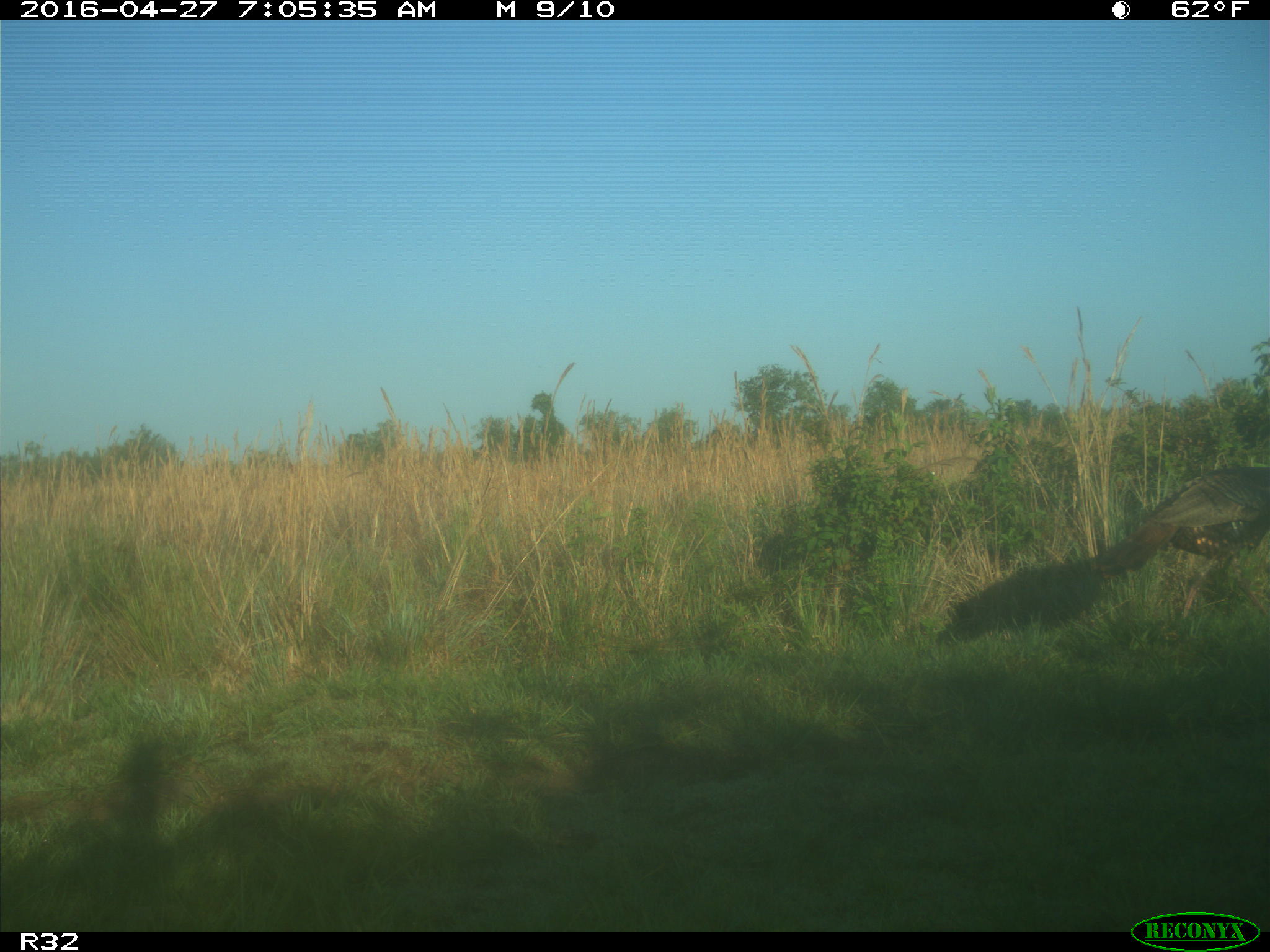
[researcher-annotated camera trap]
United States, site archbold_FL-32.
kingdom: Animalia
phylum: Chordata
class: Aves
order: Galliformes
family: Phasianidae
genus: Meleagris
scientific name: Meleagris gallopavo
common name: wild turkey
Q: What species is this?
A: Meleagris gallopavo (wild turkey).